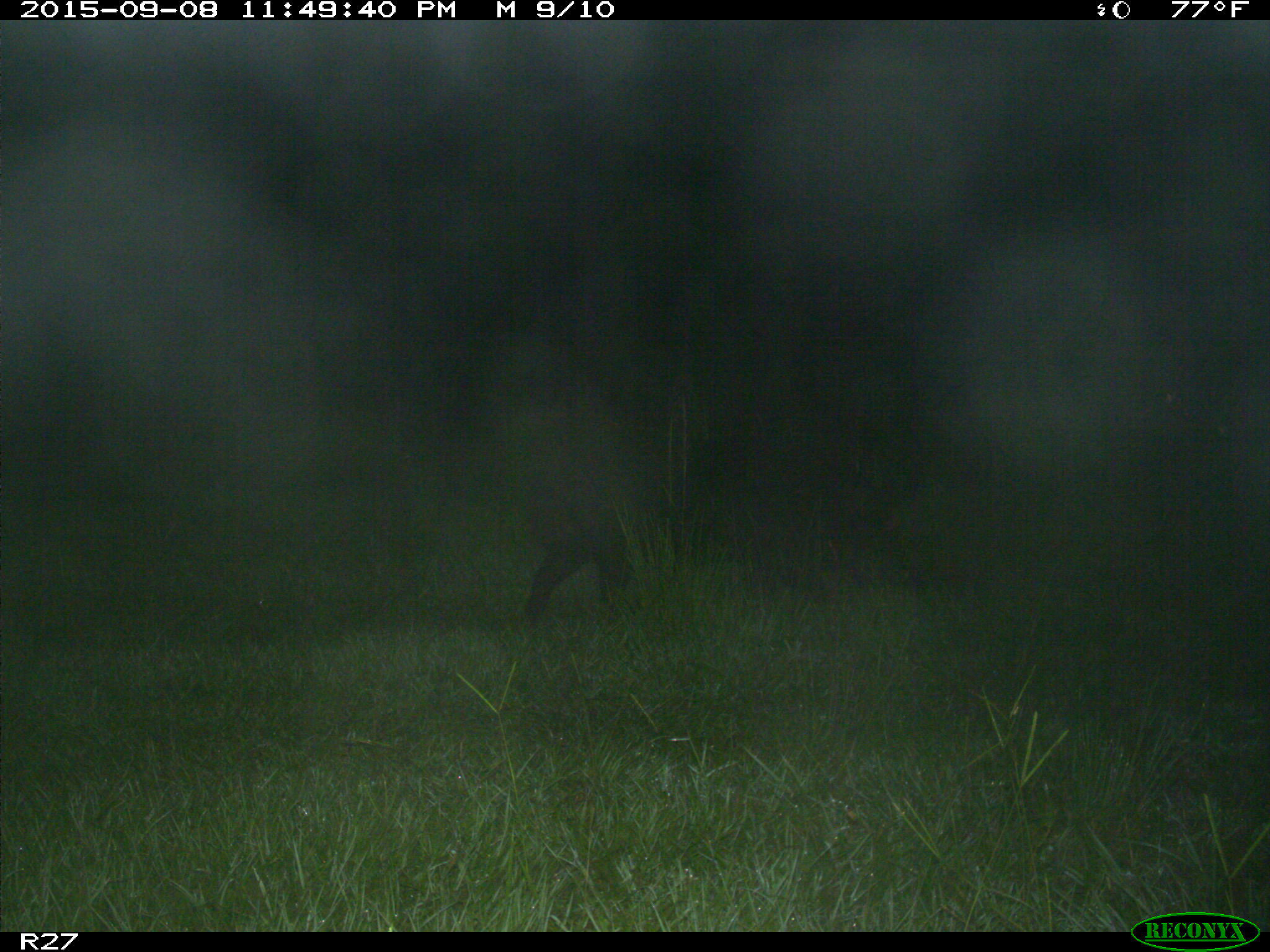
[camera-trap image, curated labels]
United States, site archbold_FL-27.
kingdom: Animalia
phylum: Chordata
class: Mammalia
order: Artiodactyla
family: Suidae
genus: Sus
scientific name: Sus scrofa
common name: wild boar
Sus scrofa (wild boar).